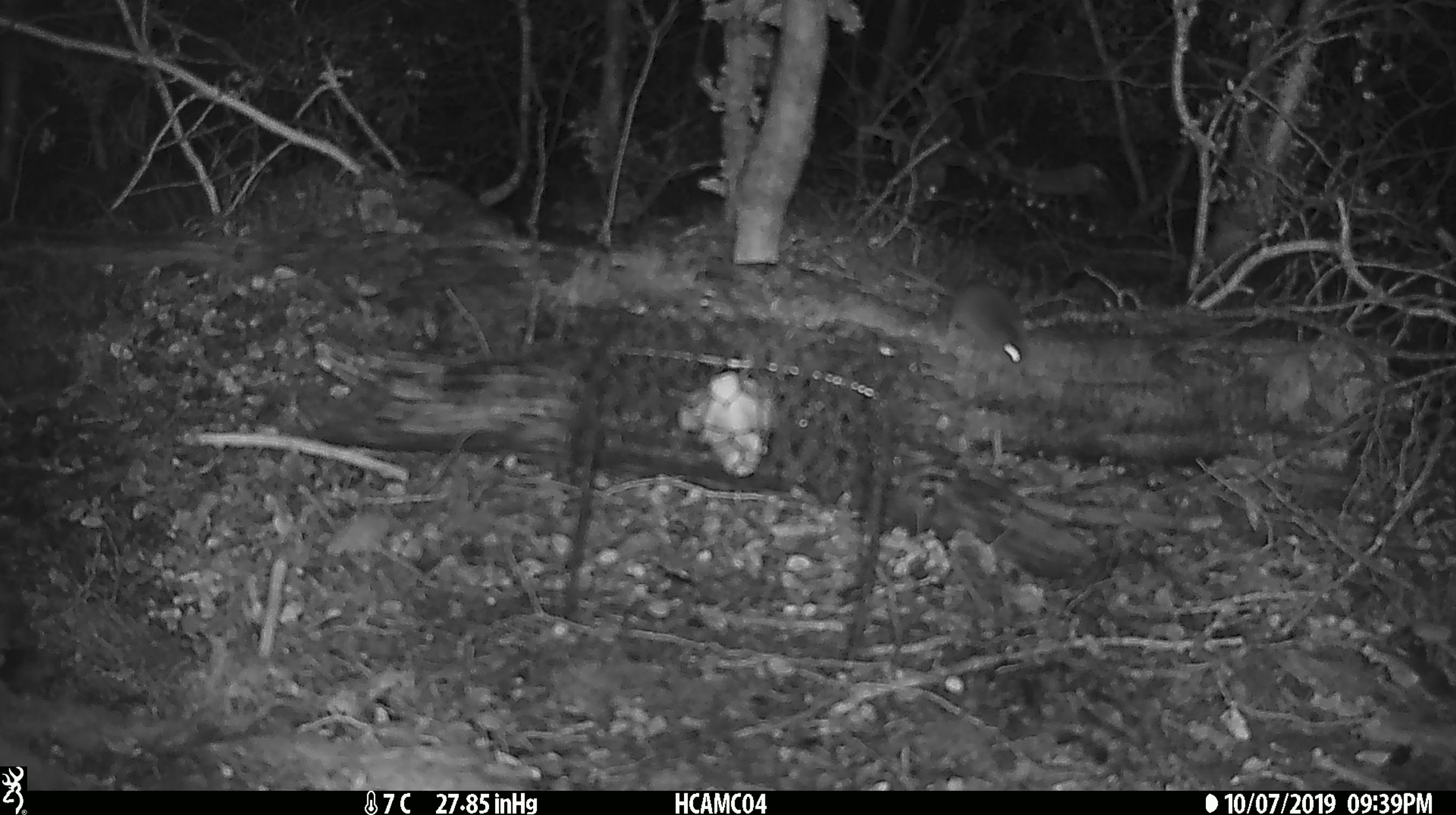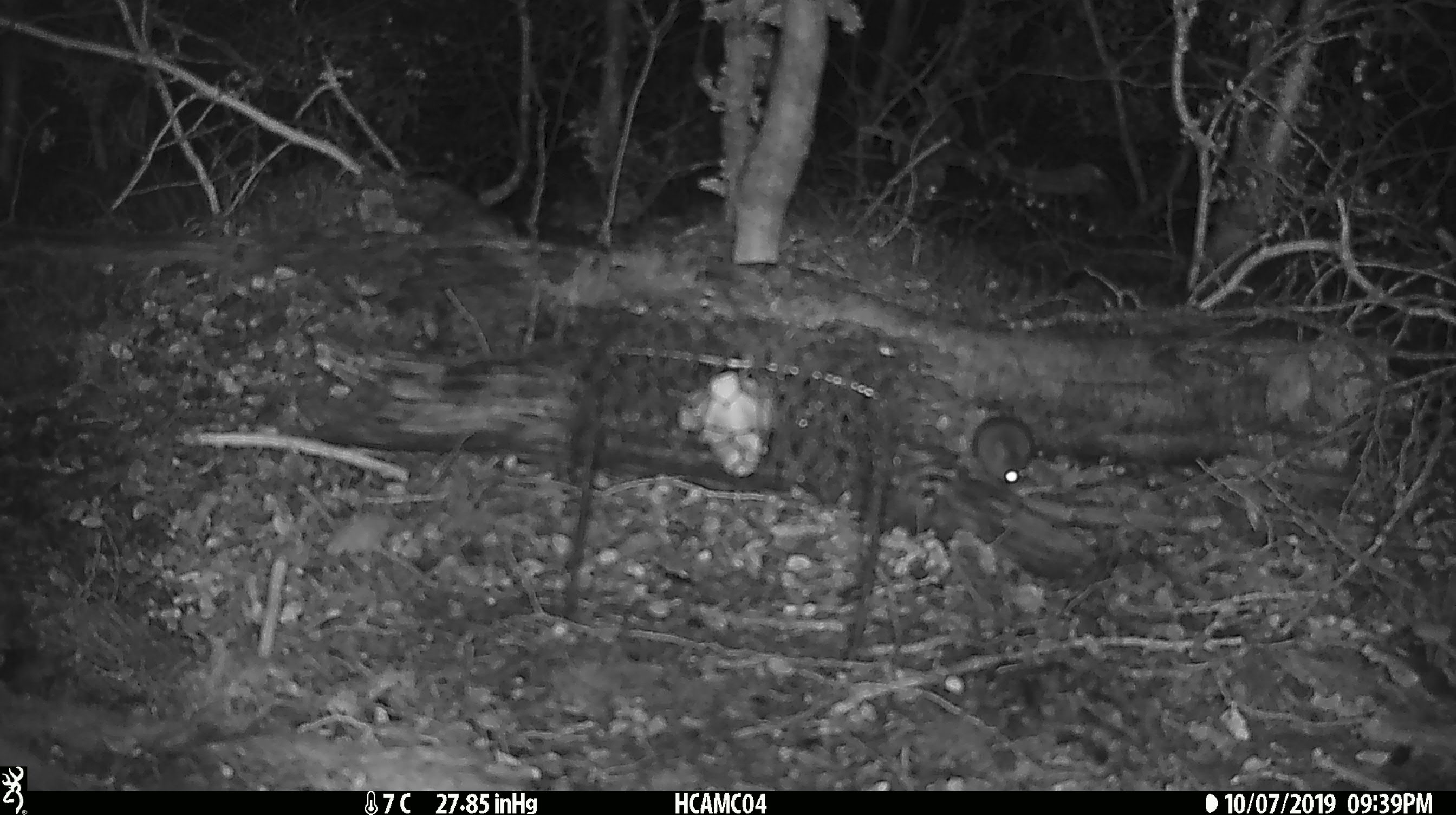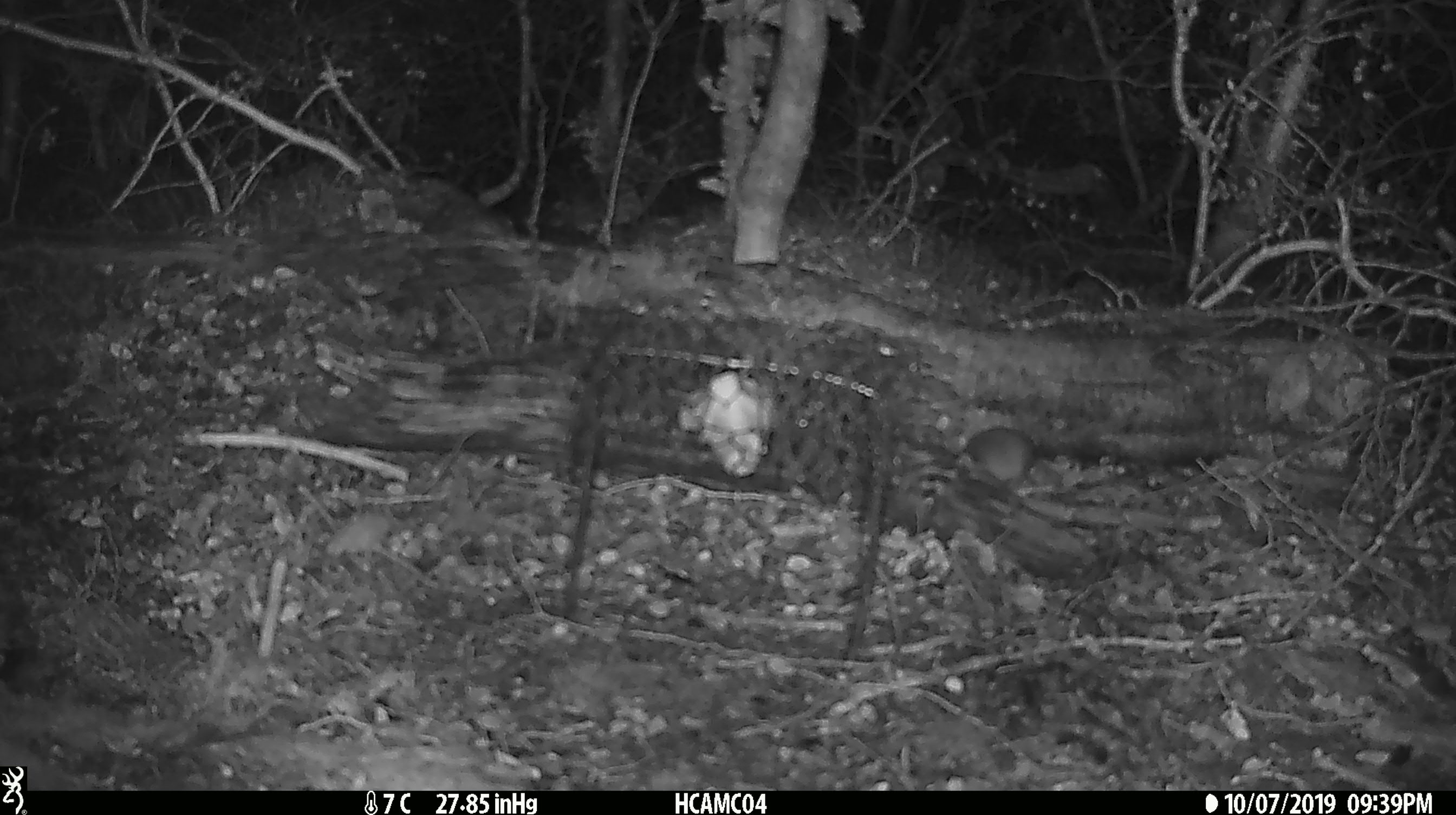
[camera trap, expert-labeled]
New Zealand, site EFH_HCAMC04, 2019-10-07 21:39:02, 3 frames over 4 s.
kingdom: Animalia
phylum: Chordata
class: Mammalia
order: Rodentia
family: Muridae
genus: Mus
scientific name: Mus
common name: mouse